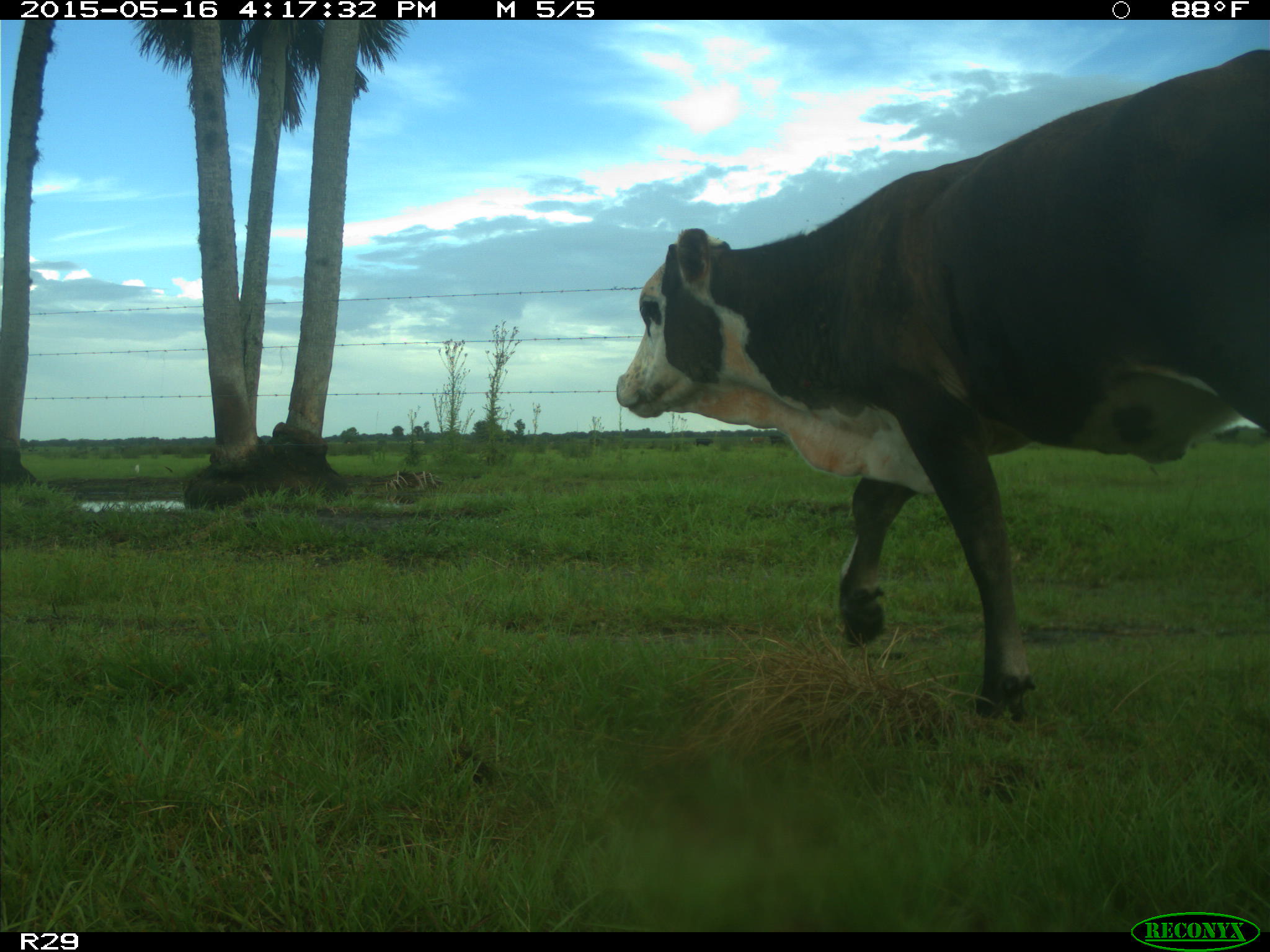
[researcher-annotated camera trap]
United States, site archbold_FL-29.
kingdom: Animalia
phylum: Chordata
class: Mammalia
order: Artiodactyla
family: Bovidae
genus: Bos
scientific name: Bos taurus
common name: domestic cow